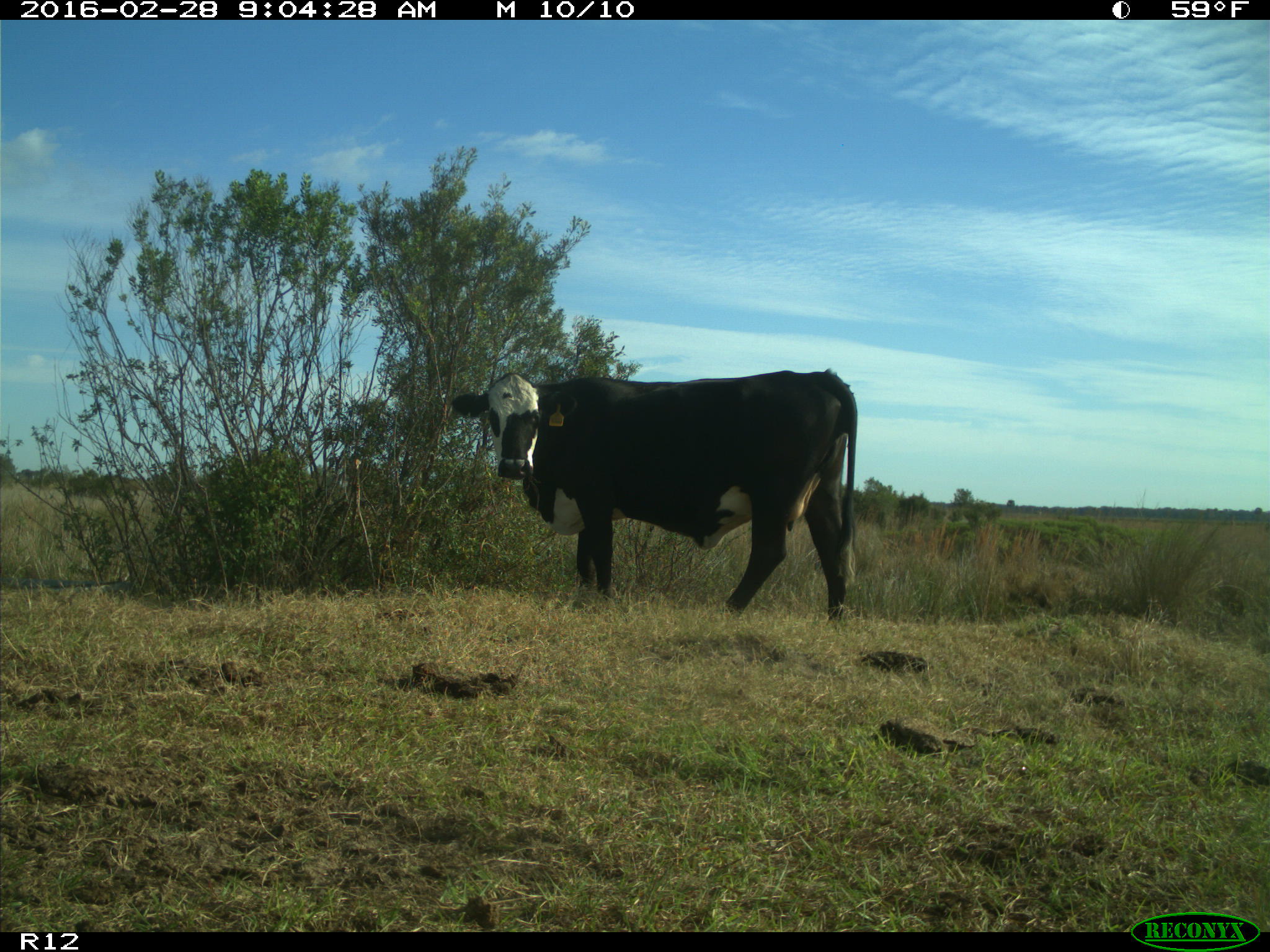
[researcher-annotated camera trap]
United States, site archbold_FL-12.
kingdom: Animalia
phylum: Chordata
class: Mammalia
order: Artiodactyla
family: Bovidae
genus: Bos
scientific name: Bos taurus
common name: domestic cow